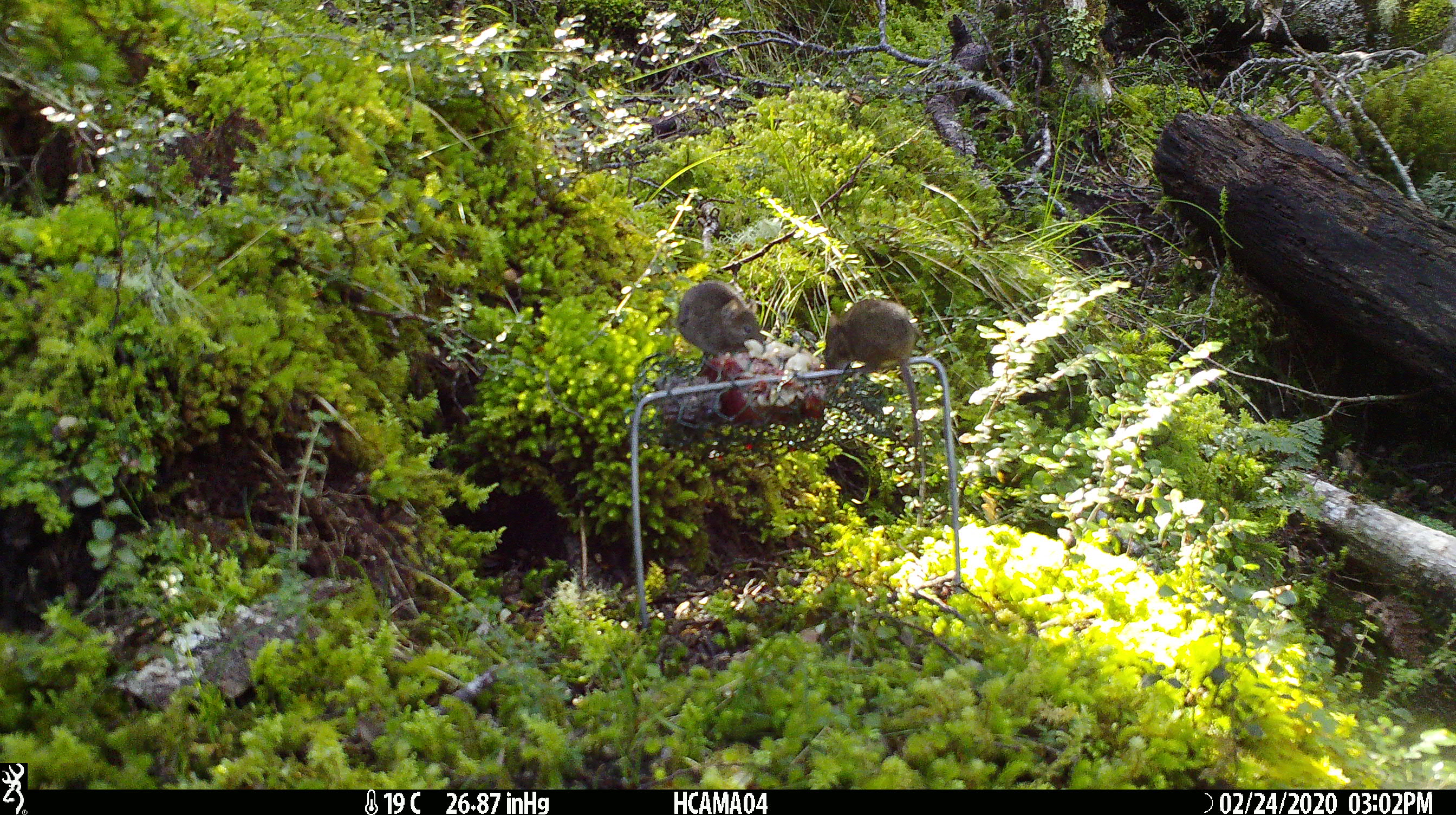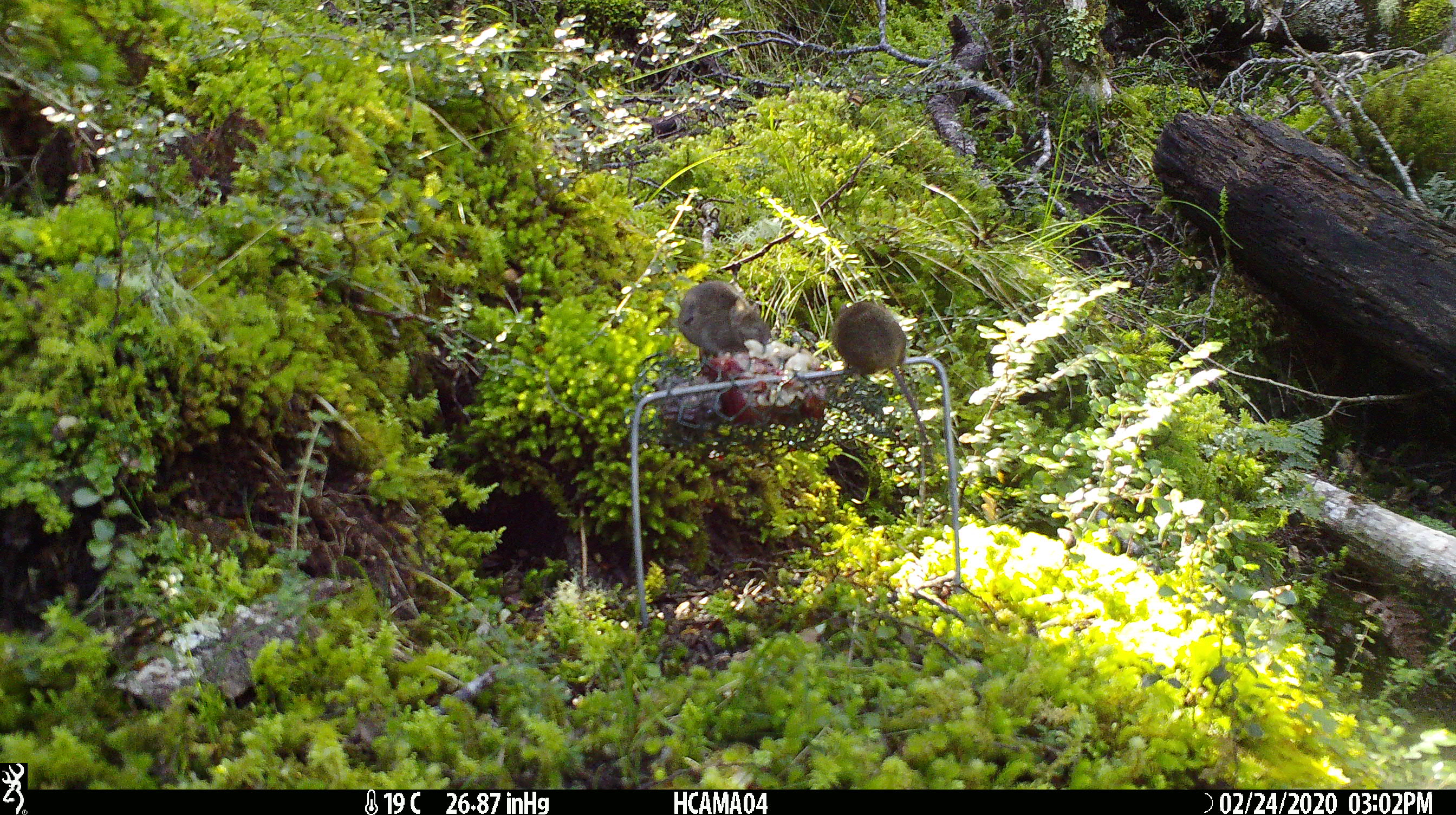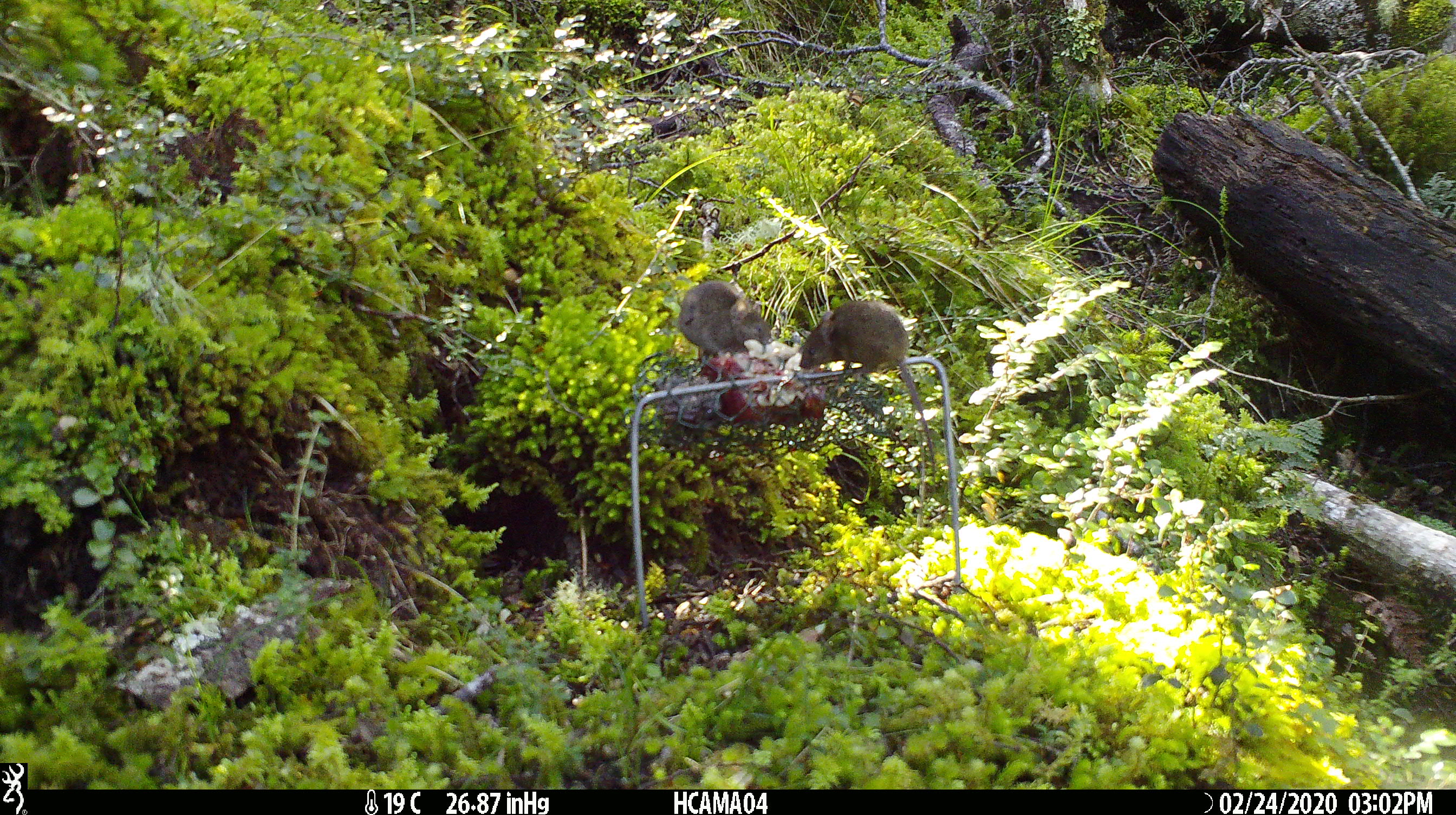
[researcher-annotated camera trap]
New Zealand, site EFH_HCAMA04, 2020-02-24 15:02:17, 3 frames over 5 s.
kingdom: Animalia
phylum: Chordata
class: Mammalia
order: Rodentia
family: Muridae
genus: Mus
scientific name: Mus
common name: mouse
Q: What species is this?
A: Mouse (Mus).